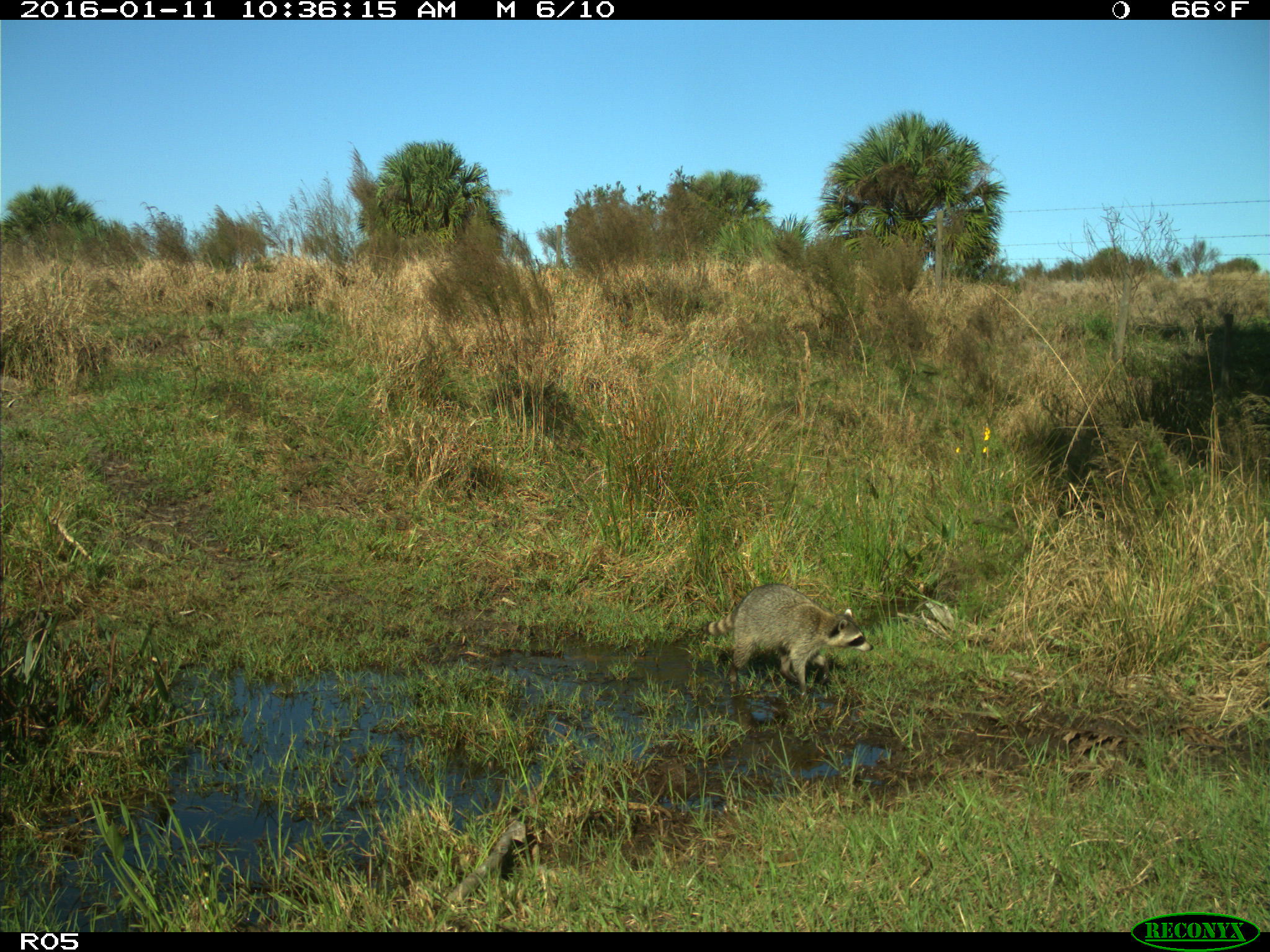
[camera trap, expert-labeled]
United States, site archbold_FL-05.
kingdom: Animalia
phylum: Chordata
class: Mammalia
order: Carnivora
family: Procyonidae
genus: Procyon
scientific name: Procyon lotor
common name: common raccoon